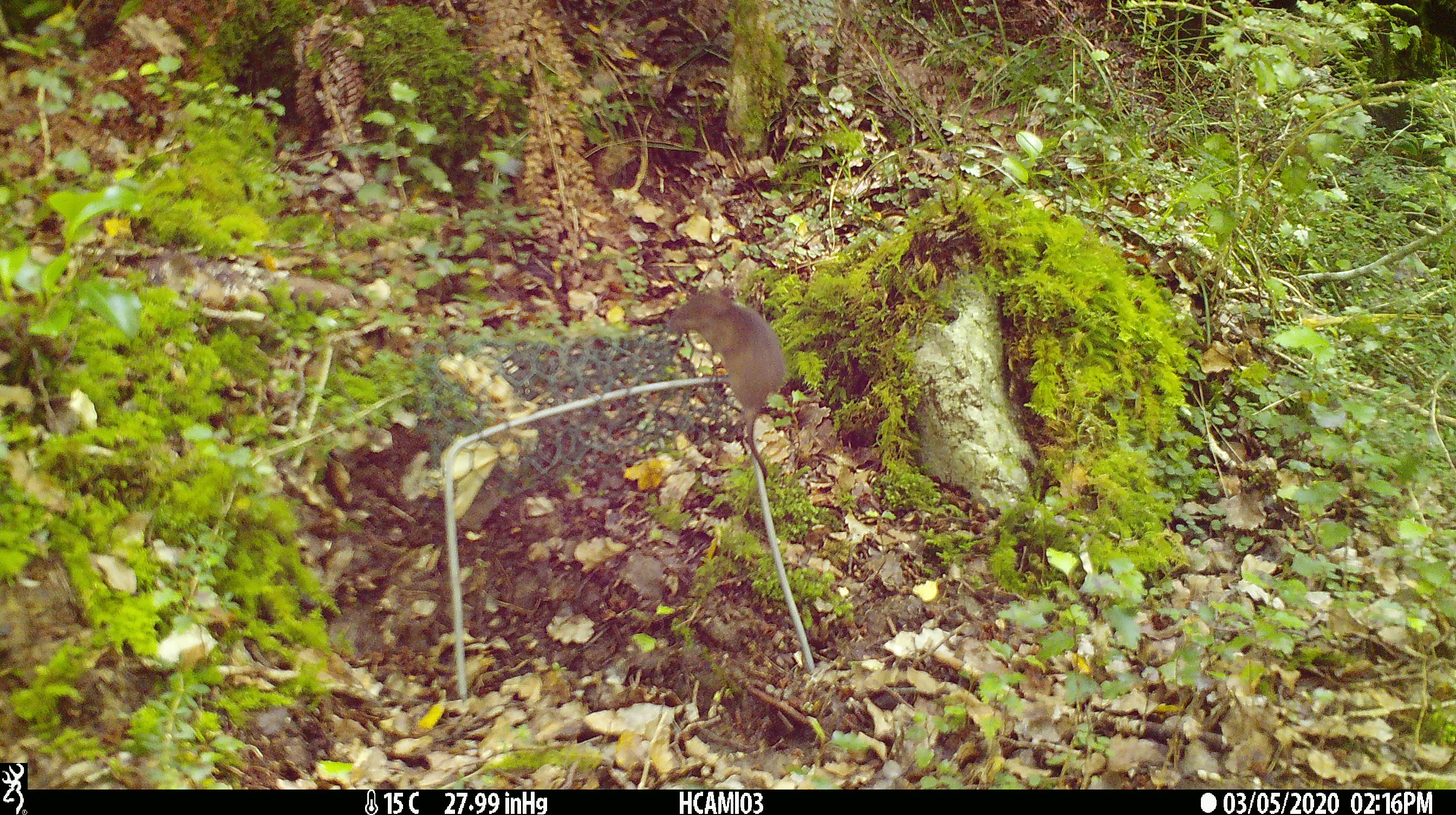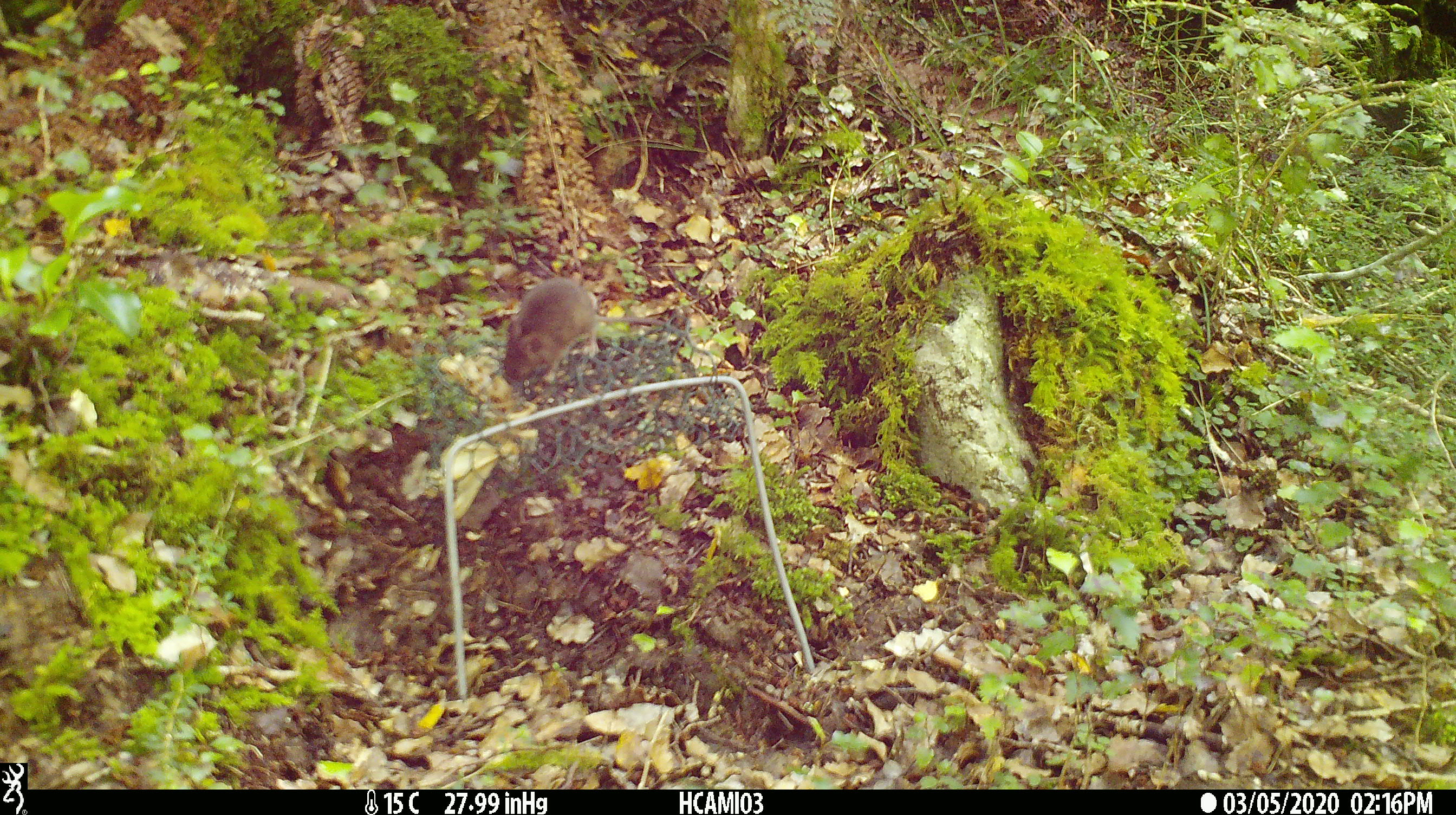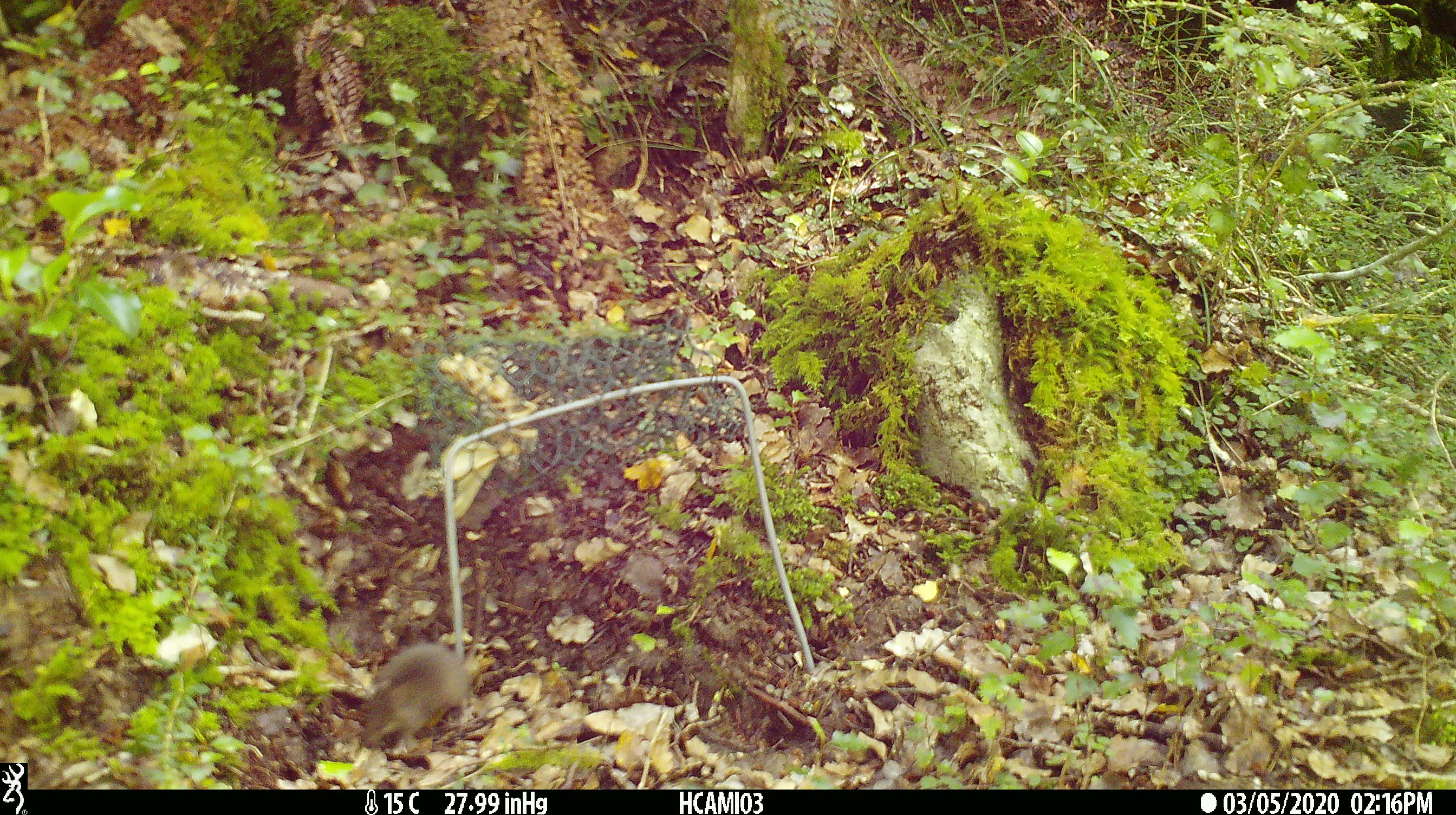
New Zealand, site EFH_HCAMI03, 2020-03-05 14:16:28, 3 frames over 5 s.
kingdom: Animalia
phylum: Chordata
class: Mammalia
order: Rodentia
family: Muridae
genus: Mus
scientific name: Mus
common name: mouse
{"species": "mouse (Mus)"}